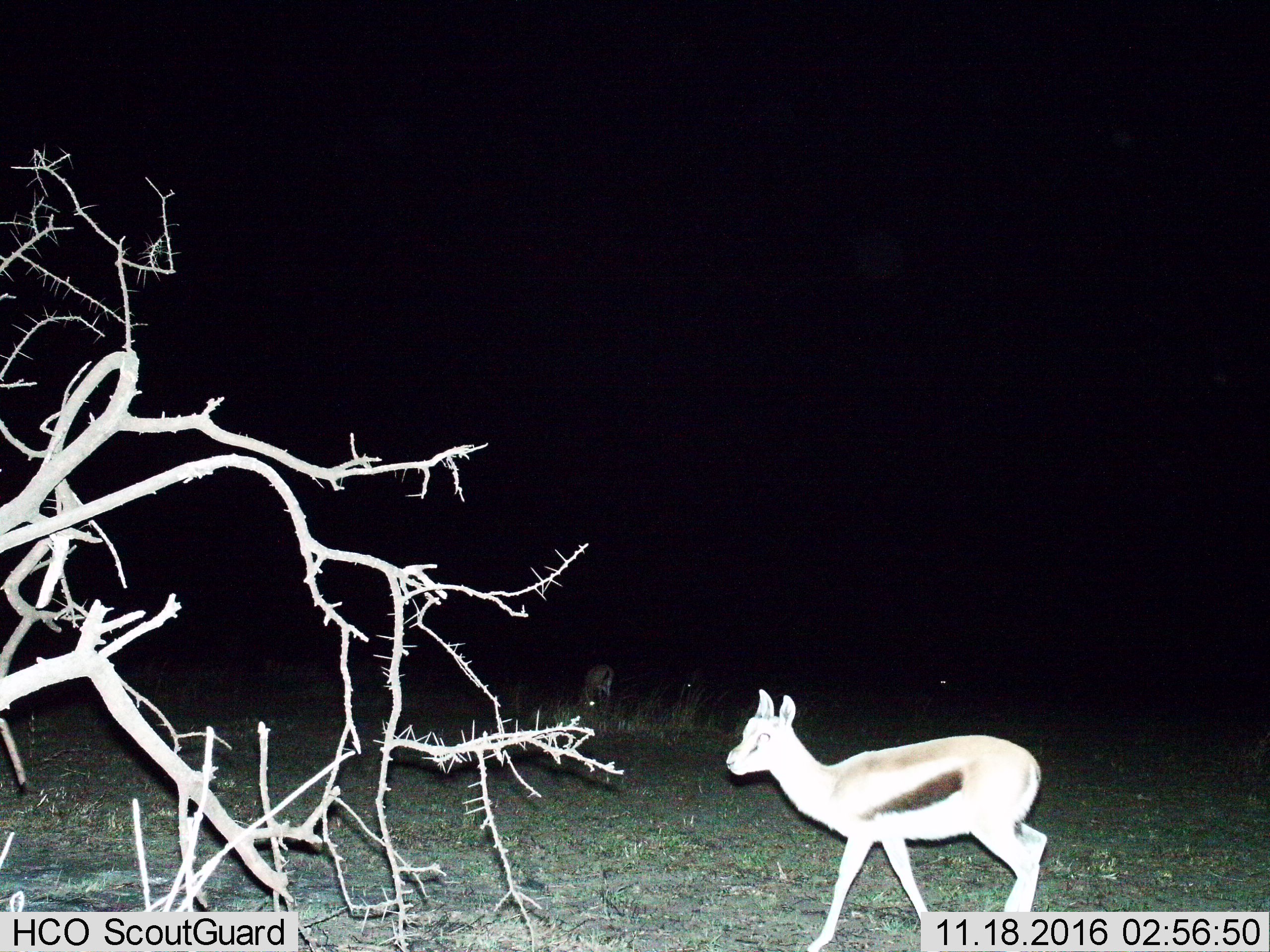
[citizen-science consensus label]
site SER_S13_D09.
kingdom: Animalia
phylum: Chordata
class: Mammalia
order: Artiodactyla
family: Bovidae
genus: Eudorcas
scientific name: Eudorcas thomsonii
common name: thomson's gazelle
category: gazellethomsons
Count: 1.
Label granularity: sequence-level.